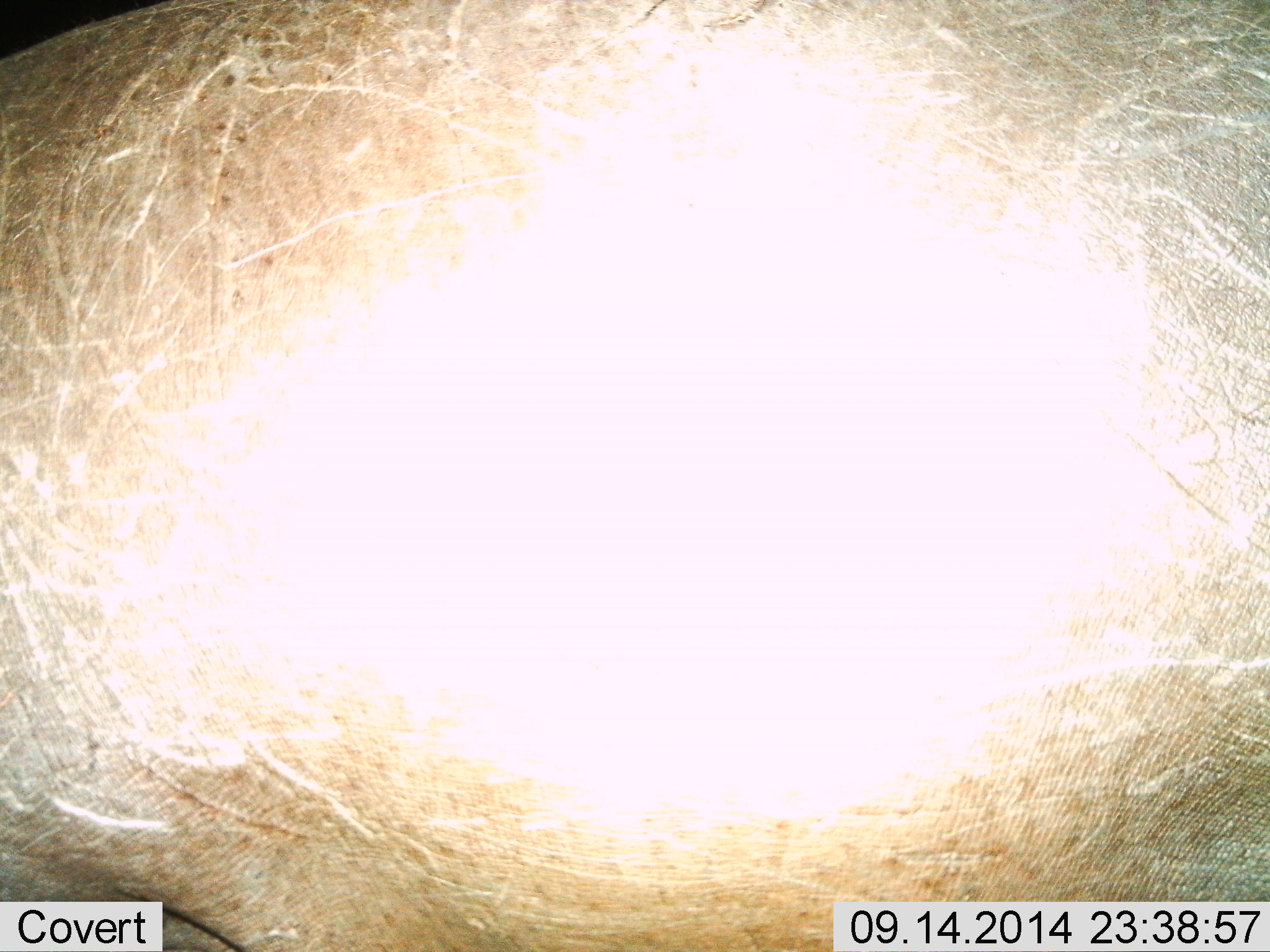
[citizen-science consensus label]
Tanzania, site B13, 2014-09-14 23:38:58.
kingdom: Animalia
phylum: Chordata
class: Mammalia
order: Artiodactyla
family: Hippopotamidae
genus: Hippopotamus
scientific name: Hippopotamus amphibius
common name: hippopotamus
Hippopotamus (Hippopotamus amphibius), count 1. Behavior (volunteer vote fractions): standing 56%, resting 0%, moving 44%, interacting 0%. Young present (vote fraction): 0%. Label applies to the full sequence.